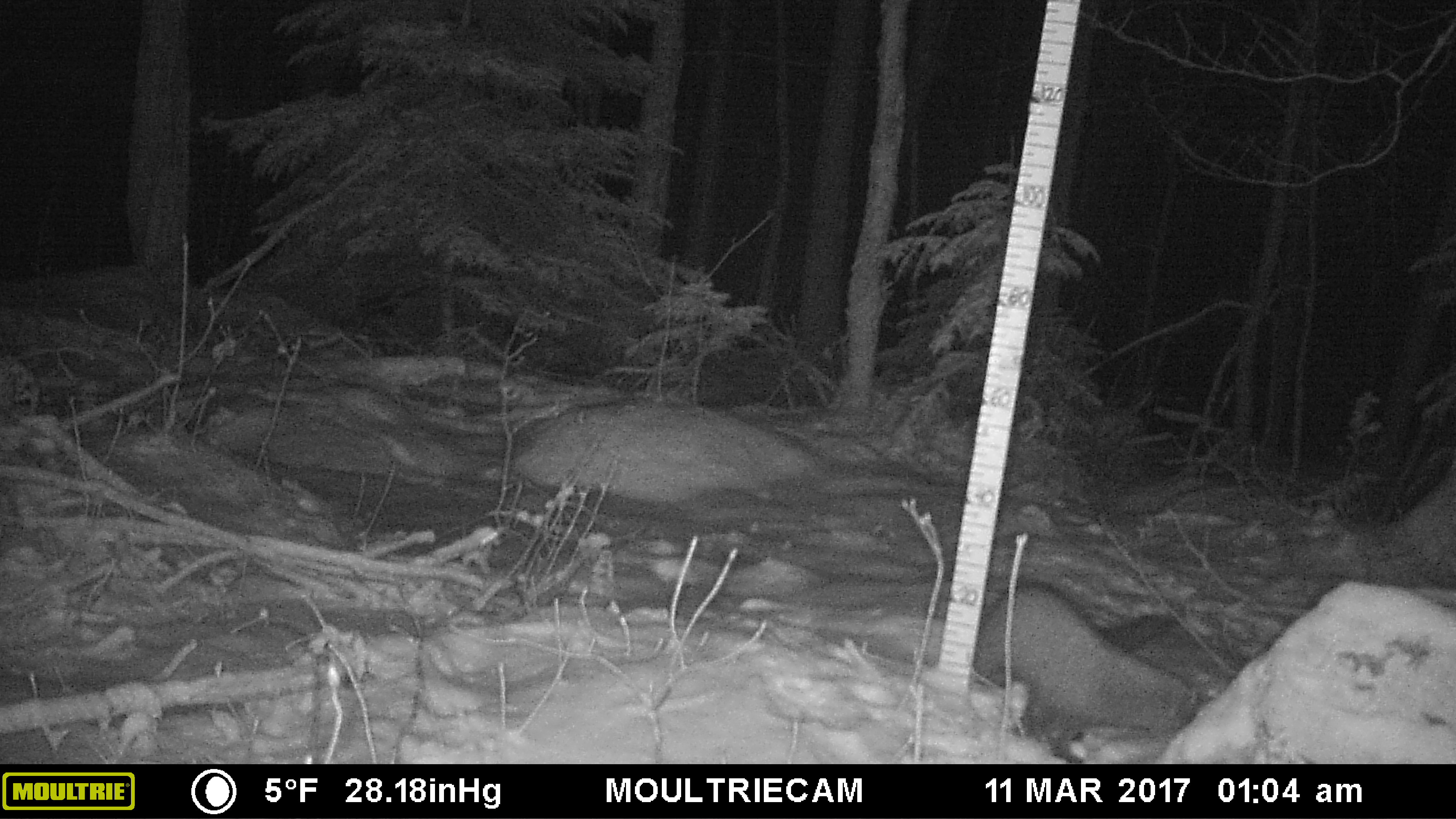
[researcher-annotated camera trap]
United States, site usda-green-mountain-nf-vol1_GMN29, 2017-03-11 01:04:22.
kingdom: Animalia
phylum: Chordata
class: Mammalia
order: Carnivora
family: Mustelidae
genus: Pekania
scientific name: Pekania pennanti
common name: fisher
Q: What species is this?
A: Fisher (Pekania pennanti).